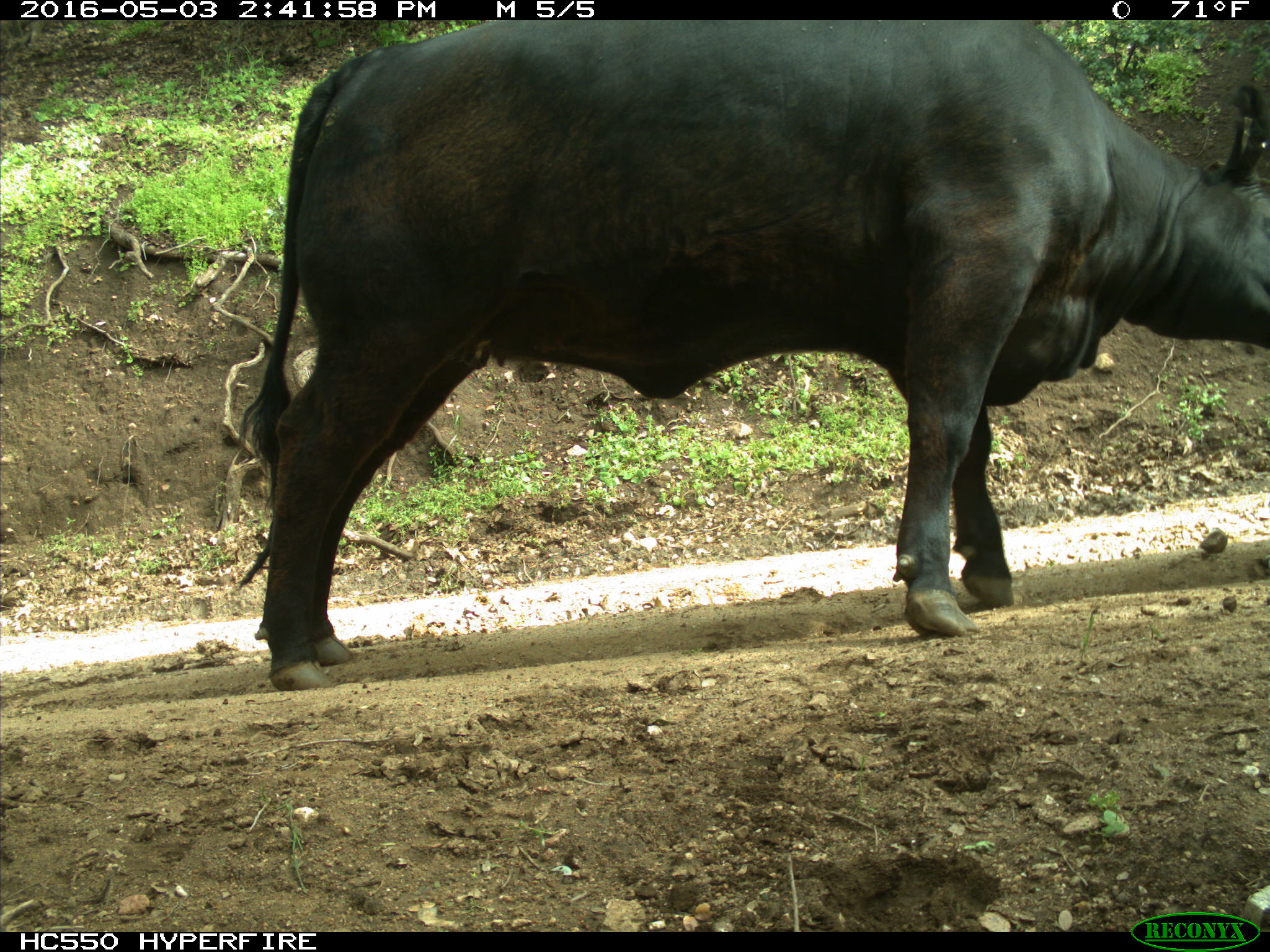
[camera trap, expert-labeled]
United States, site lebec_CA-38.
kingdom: Animalia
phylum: Chordata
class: Mammalia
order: Artiodactyla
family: Bovidae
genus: Bos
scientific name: Bos taurus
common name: domestic cow